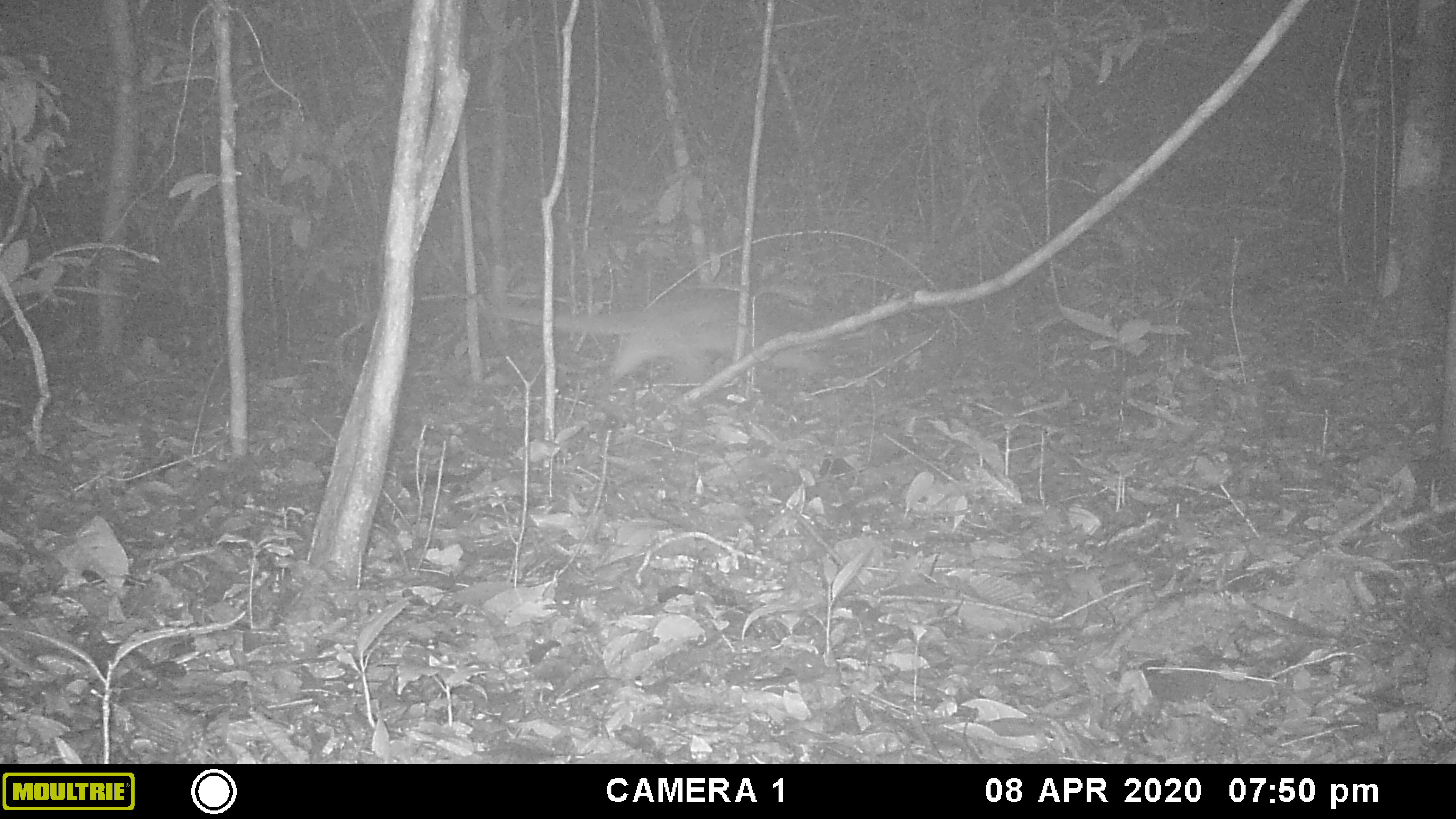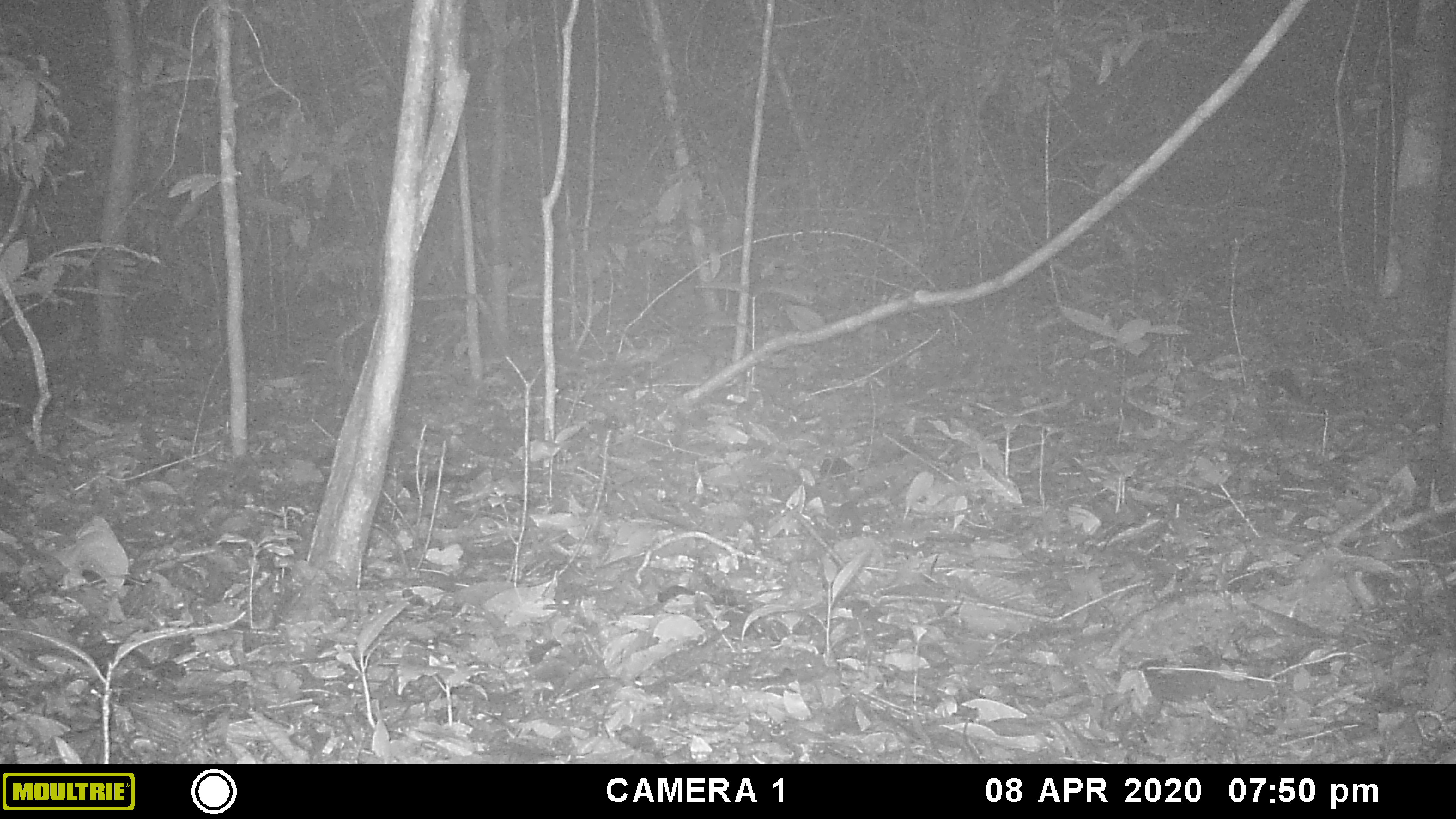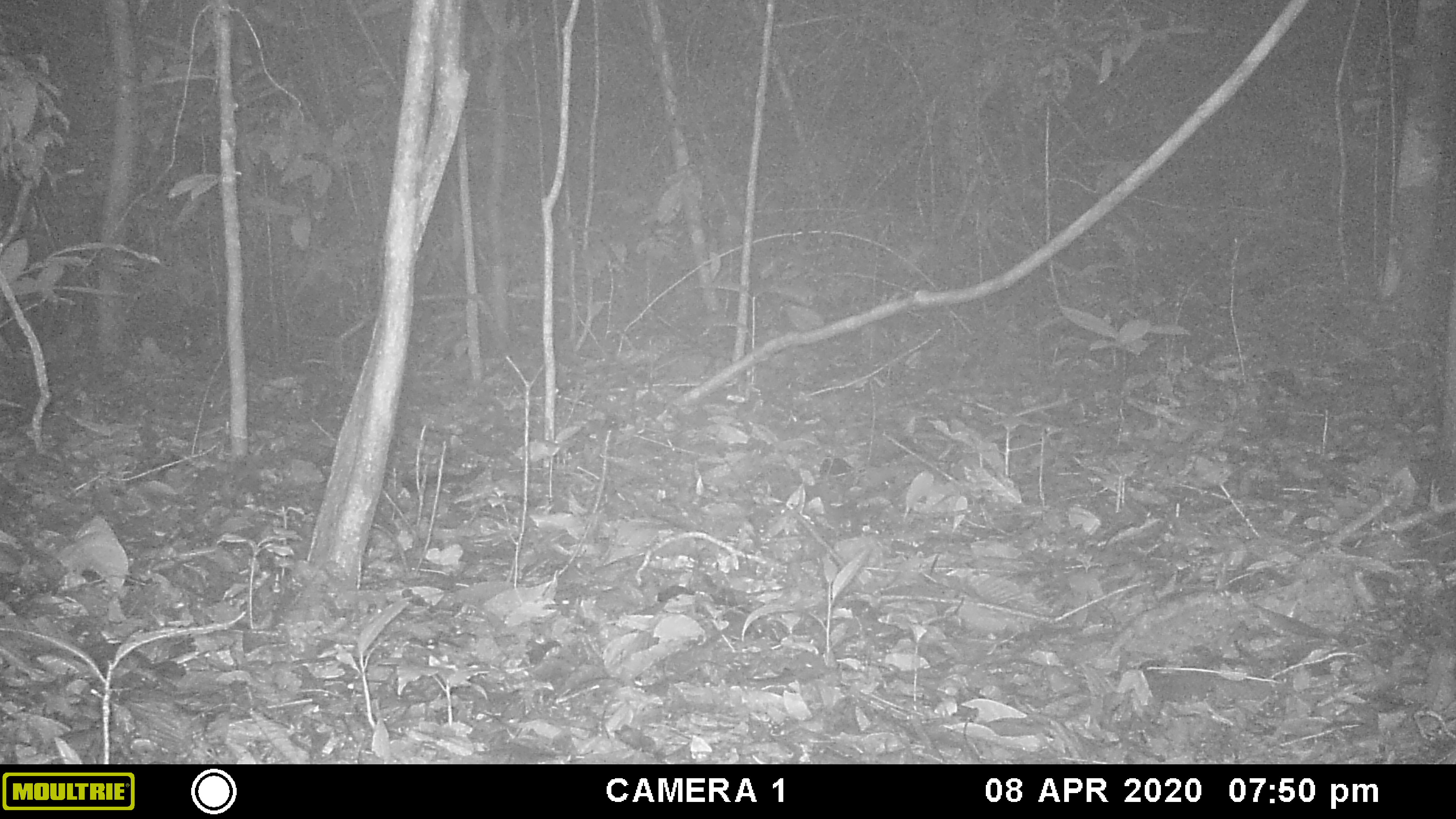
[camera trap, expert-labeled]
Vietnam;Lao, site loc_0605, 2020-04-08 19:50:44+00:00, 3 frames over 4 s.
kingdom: Animalia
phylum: Chordata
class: Mammalia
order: Carnivora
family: Viverridae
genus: Paguma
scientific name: Paguma larvata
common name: masked palm civet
Masked palm civet (Paguma larvata). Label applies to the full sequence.